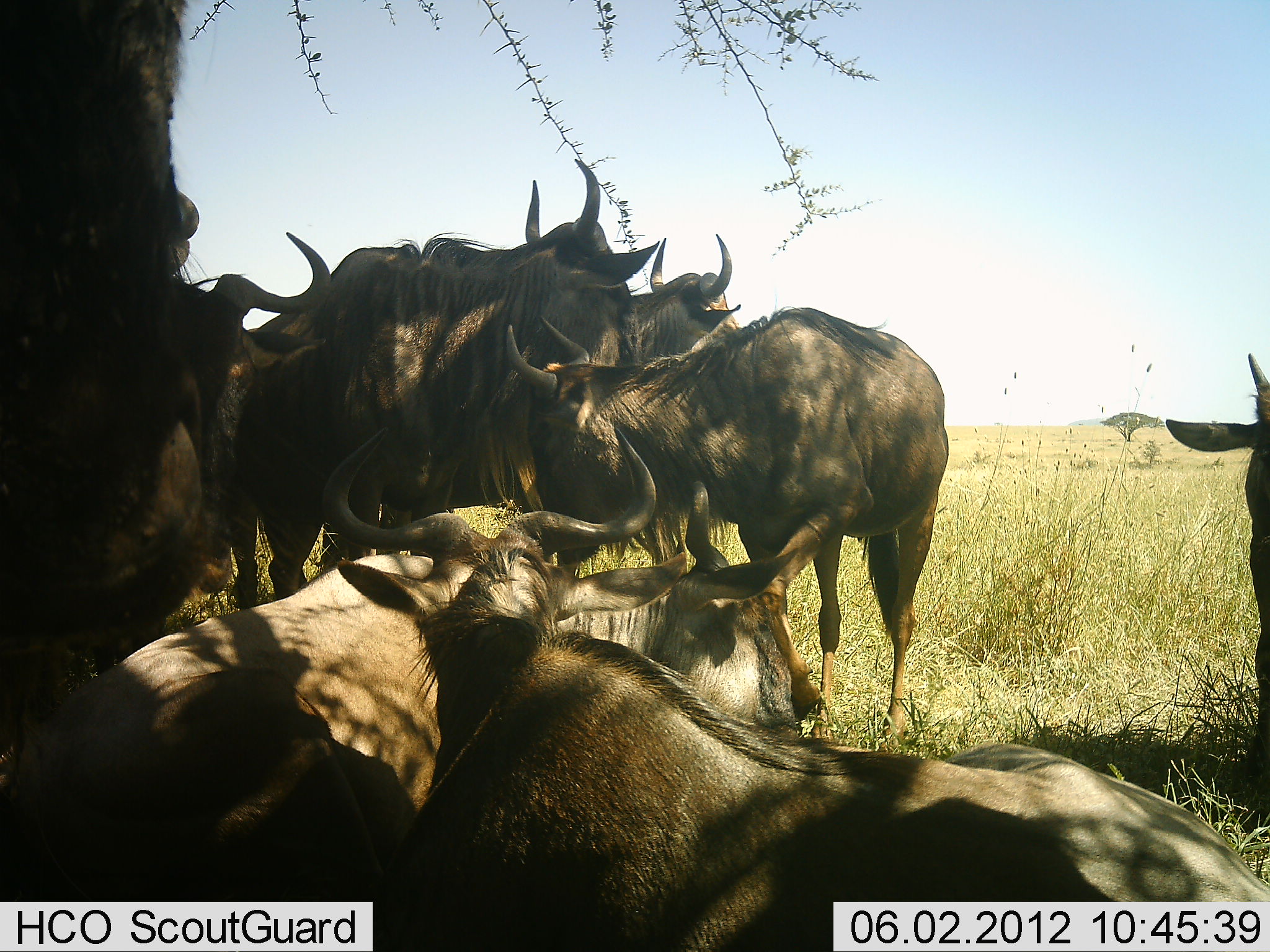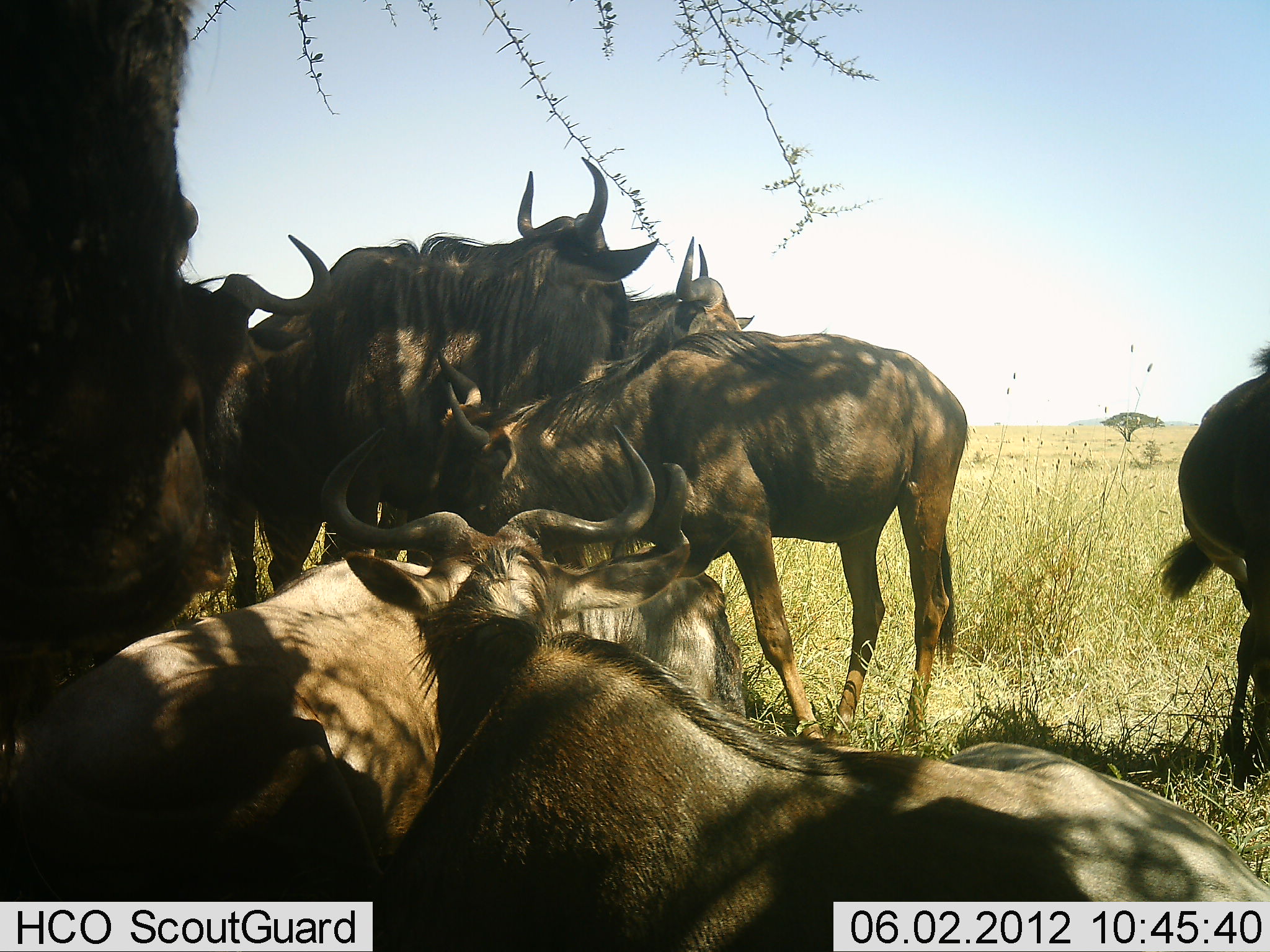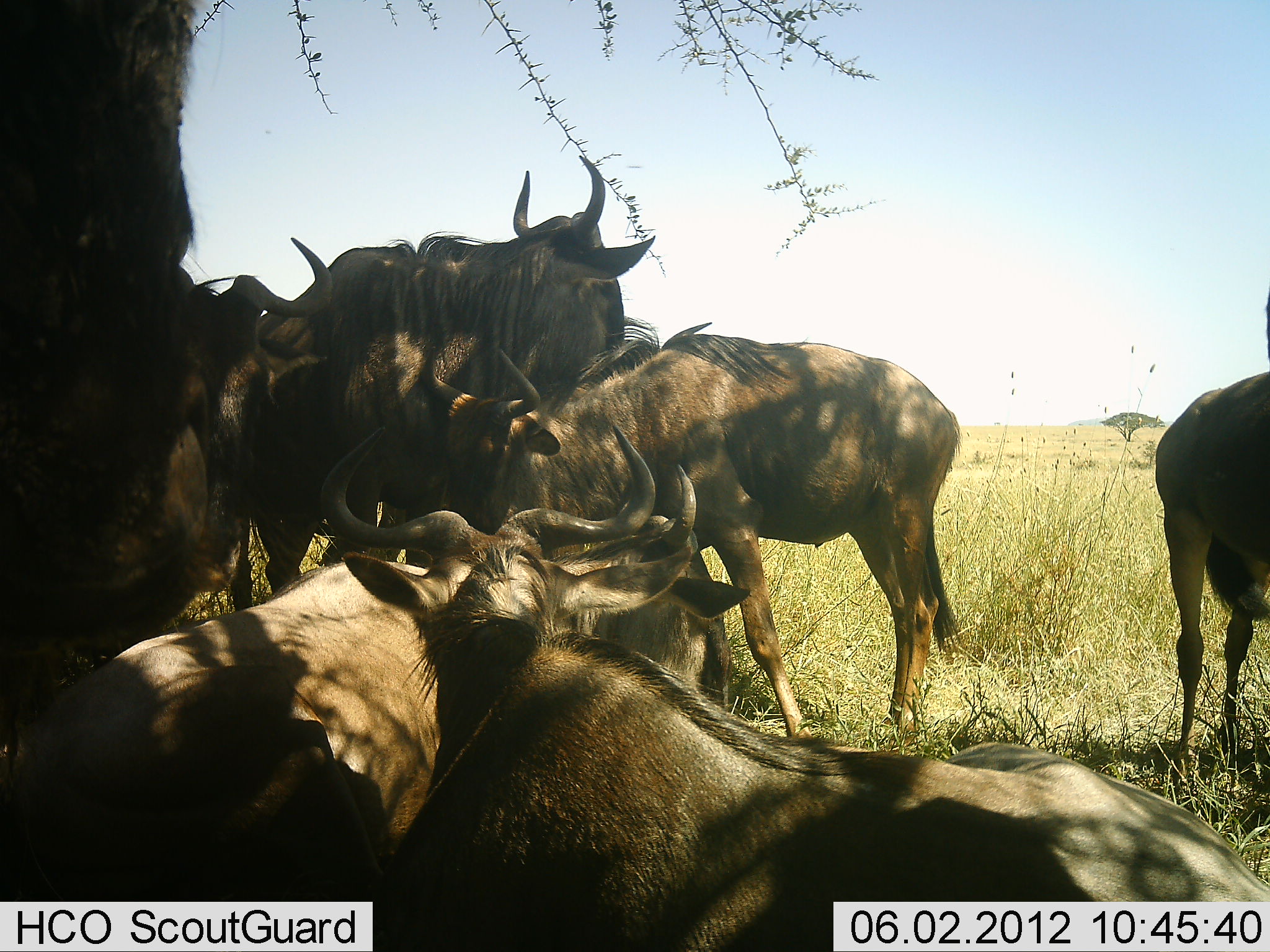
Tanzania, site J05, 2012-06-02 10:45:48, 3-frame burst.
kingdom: Animalia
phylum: Chordata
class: Mammalia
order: Artiodactyla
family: Bovidae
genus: Connochaetes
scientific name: Connochaetes taurinus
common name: blue wildebeest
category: wildebeest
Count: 8.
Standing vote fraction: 90%.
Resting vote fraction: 90%.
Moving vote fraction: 20%.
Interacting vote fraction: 40%.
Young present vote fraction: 10%.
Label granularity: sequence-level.